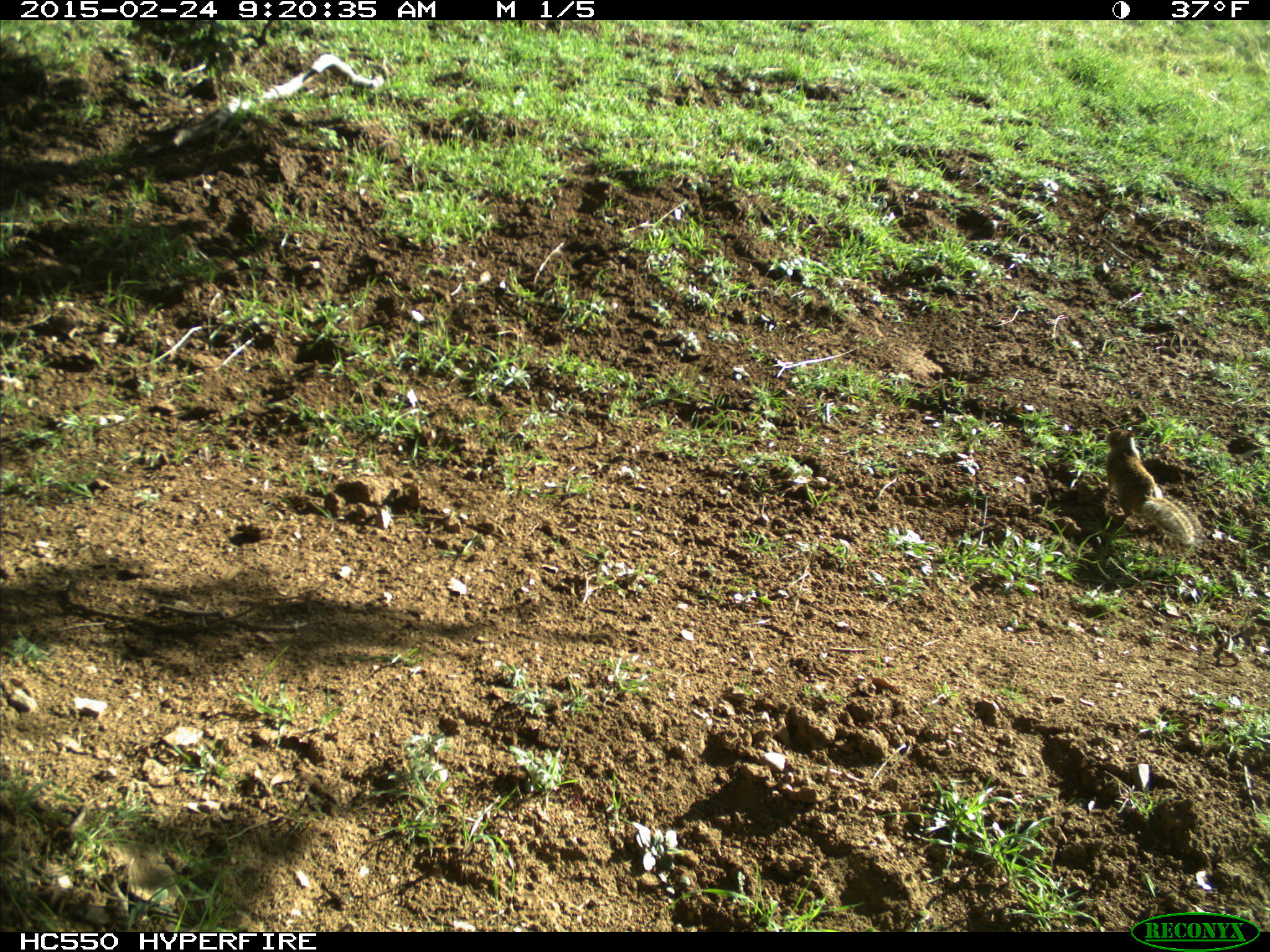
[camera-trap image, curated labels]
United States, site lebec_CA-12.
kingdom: Animalia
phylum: Chordata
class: Mammalia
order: Rodentia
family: Sciuridae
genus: Otospermophilus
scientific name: Otospermophilus beecheyi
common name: california ground squirrel